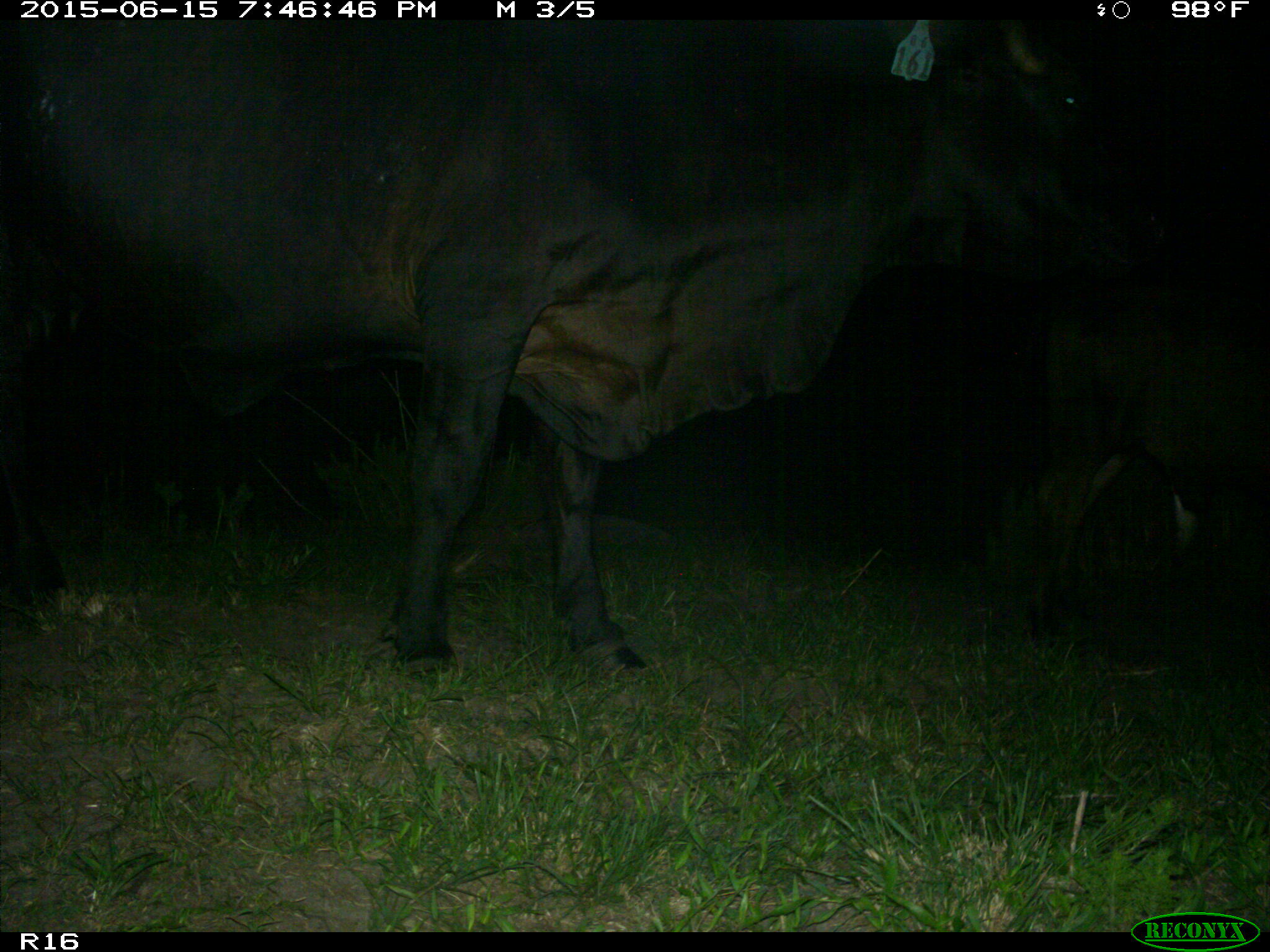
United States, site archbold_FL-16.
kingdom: Animalia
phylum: Chordata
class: Mammalia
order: Artiodactyla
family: Bovidae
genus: Bos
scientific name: Bos taurus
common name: domestic cow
Bos taurus (domestic cow).